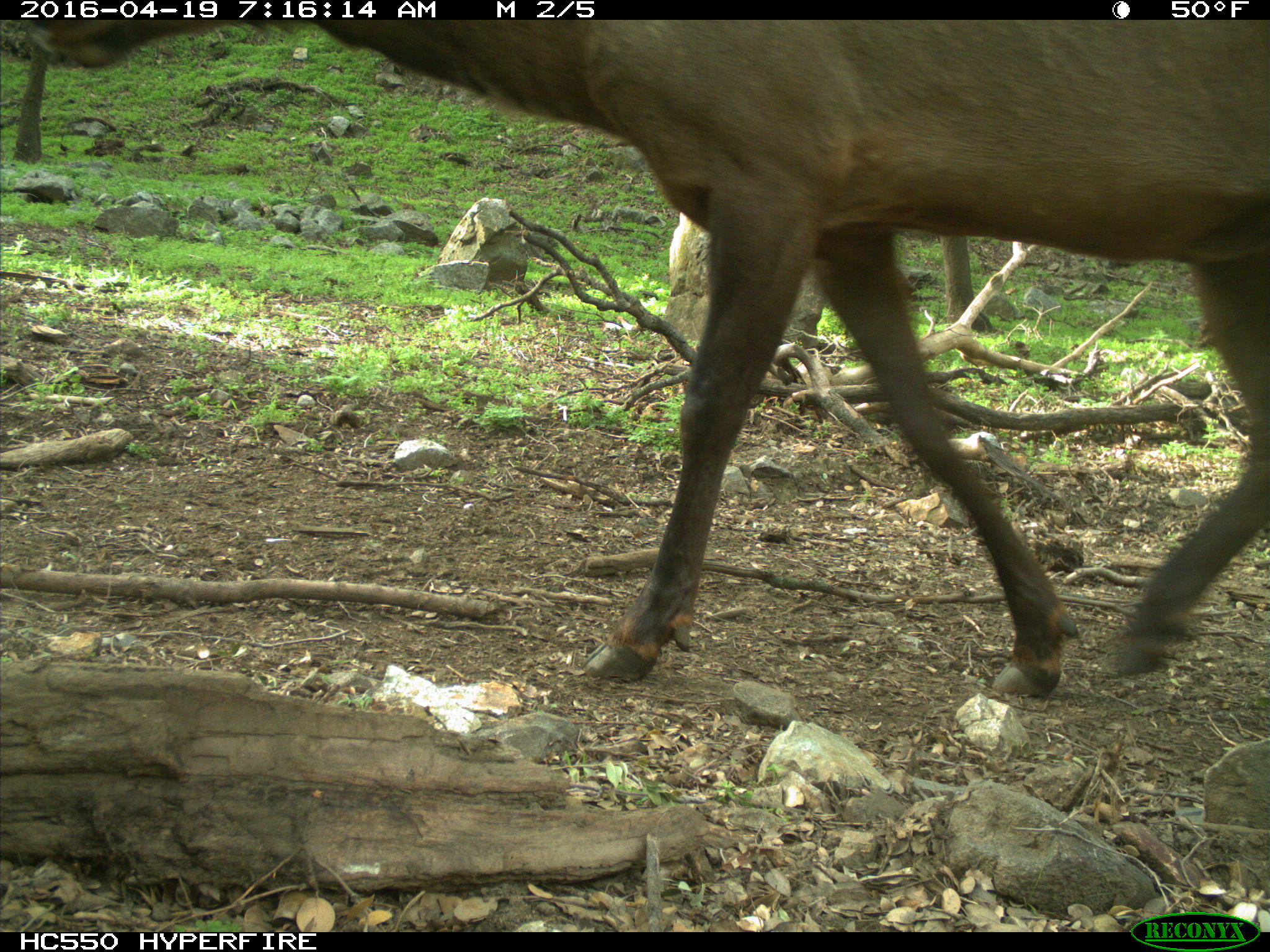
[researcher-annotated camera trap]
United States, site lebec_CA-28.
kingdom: Animalia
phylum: Chordata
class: Mammalia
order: Artiodactyla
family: Cervidae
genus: Cervus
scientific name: Cervus canadensis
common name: elk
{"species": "Cervus canadensis (elk)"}